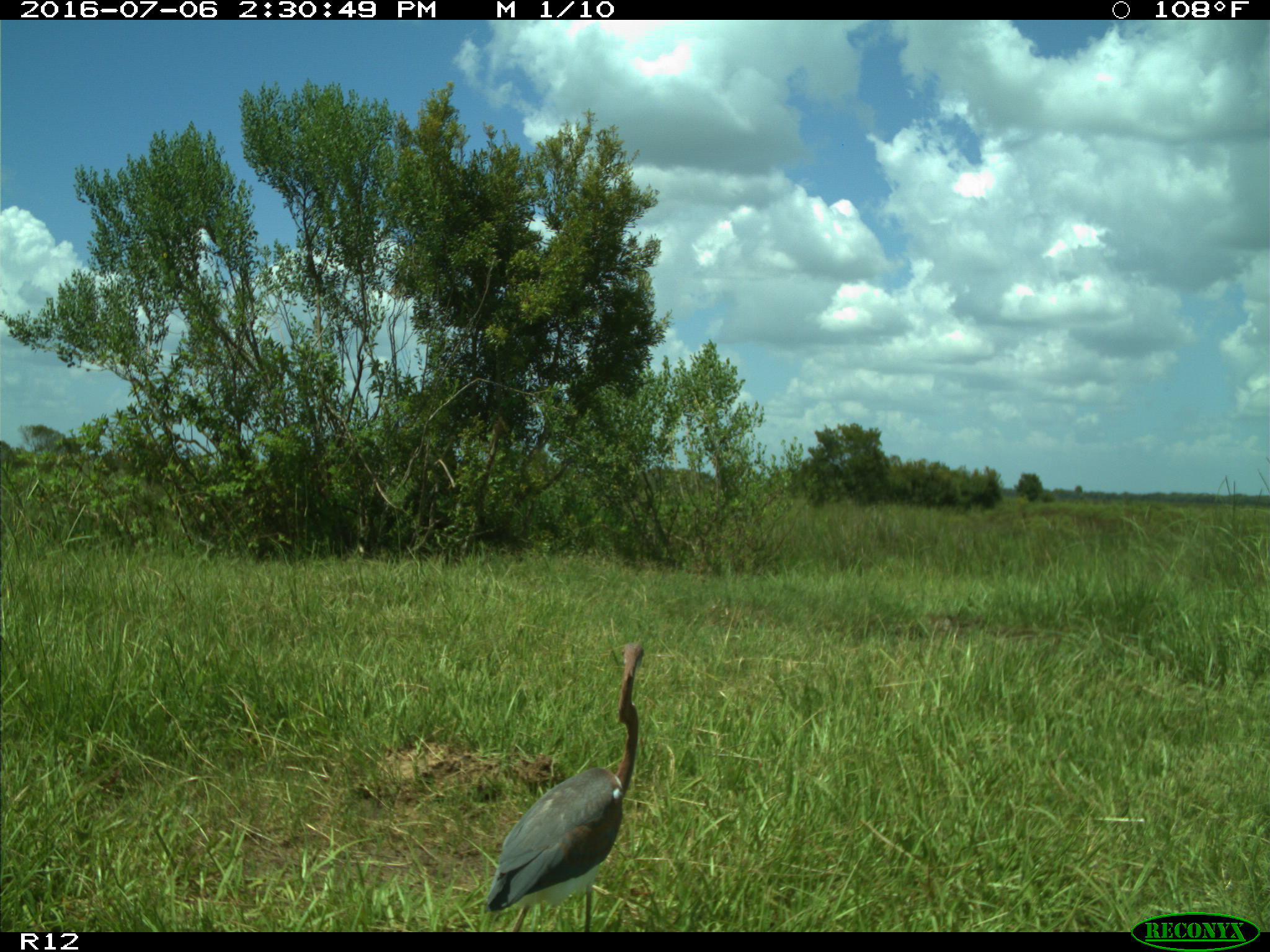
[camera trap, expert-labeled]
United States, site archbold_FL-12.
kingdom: Animalia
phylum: Chordata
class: Aves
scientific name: Aves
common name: birds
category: unidentified bird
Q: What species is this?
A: Unidentified bird (birds) (Aves).